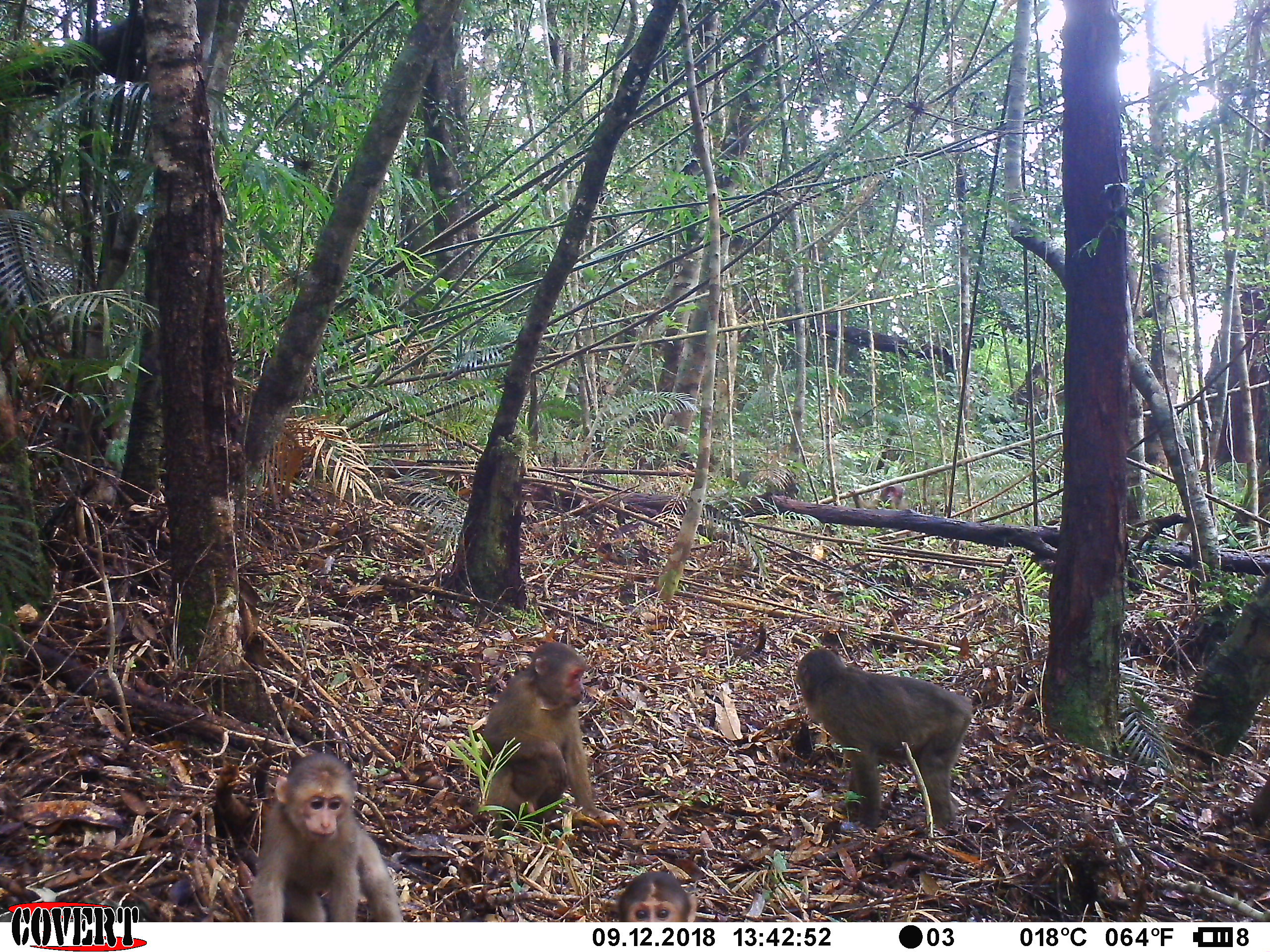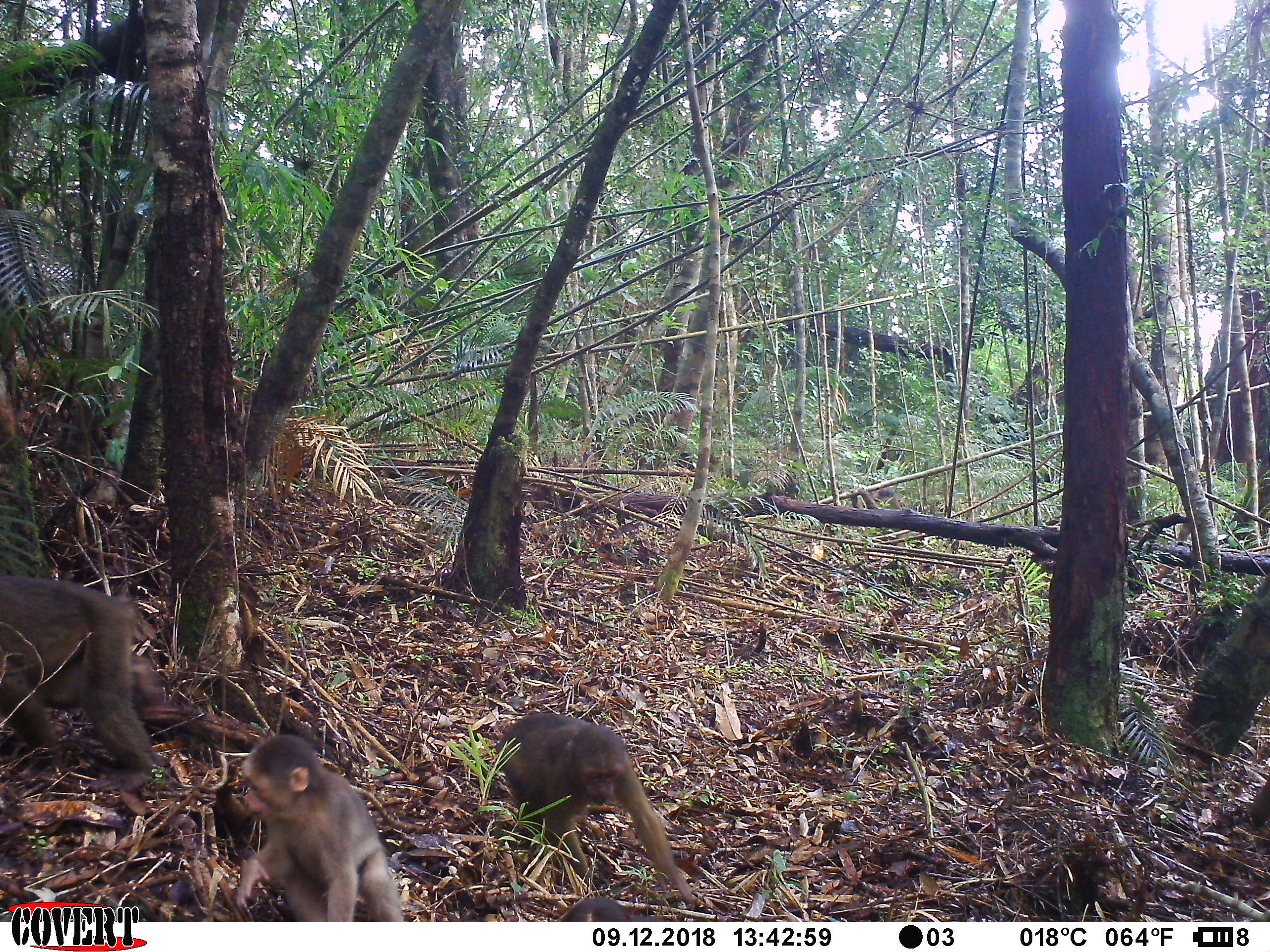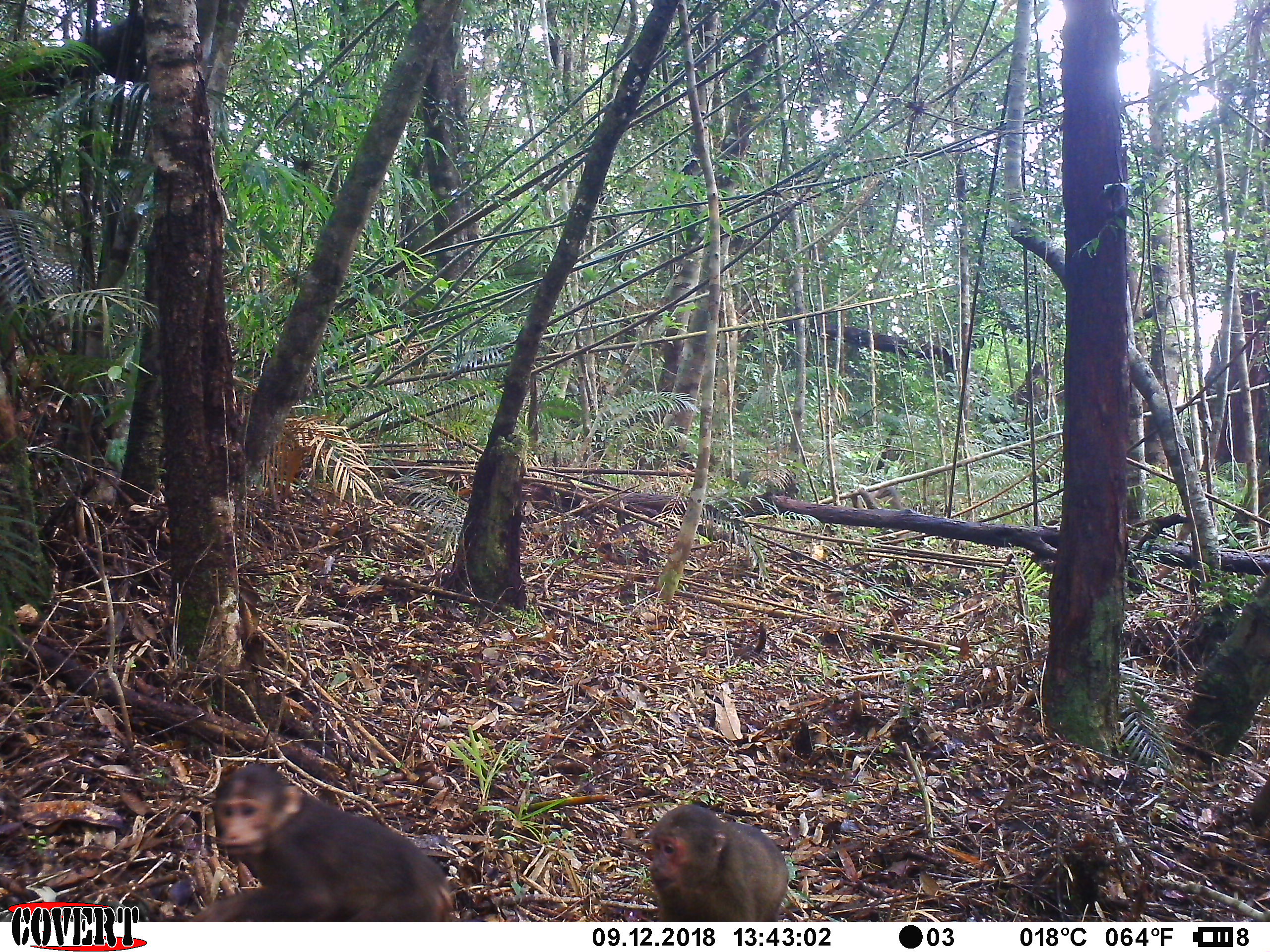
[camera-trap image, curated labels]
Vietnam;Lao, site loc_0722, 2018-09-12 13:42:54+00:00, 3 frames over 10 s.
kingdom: Animalia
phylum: Chordata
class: Mammalia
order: Primates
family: Cercopithecidae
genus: Macaca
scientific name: Macaca arctoides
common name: stump-tailed macaque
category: stump tailed macaque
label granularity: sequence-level